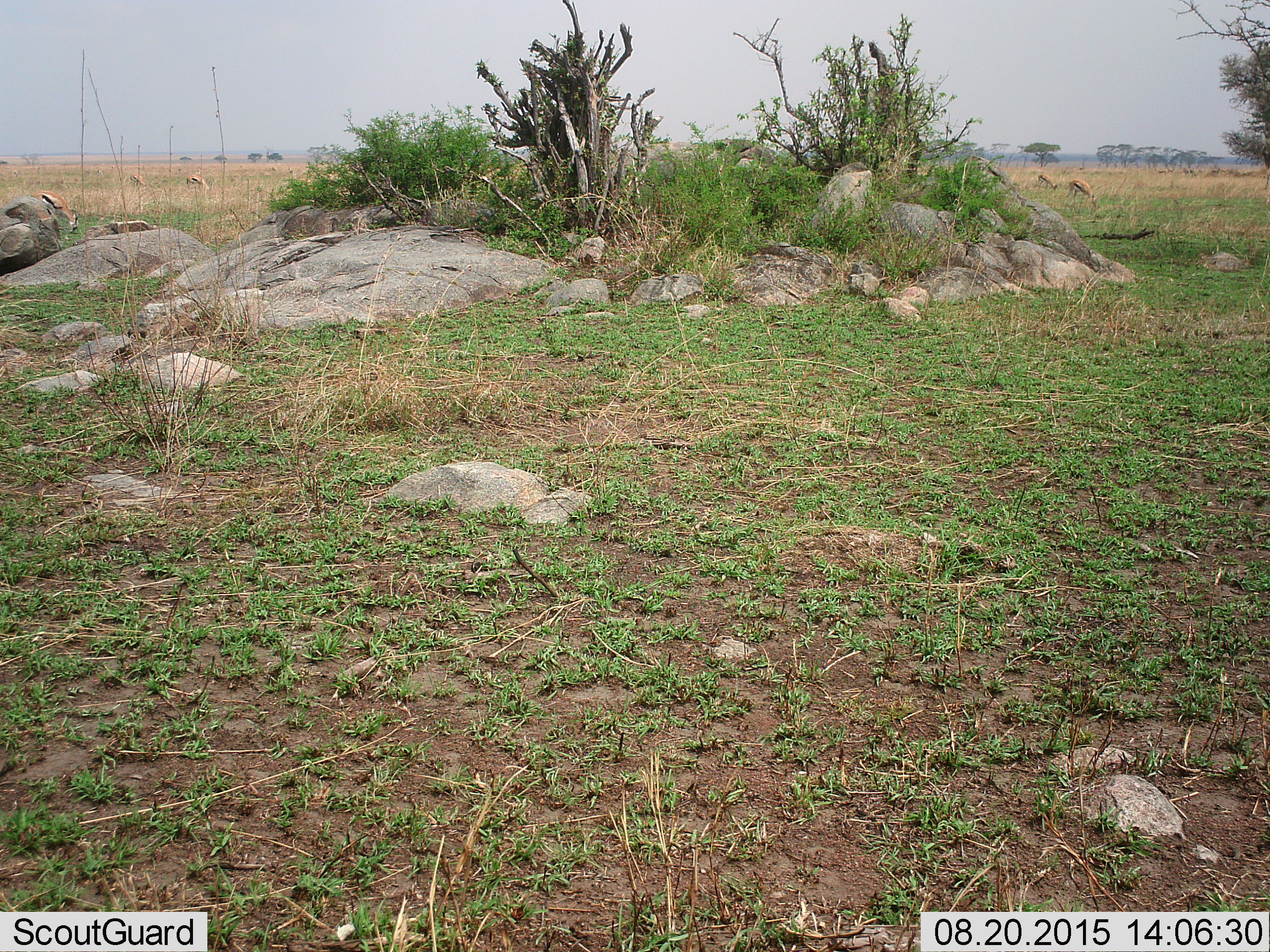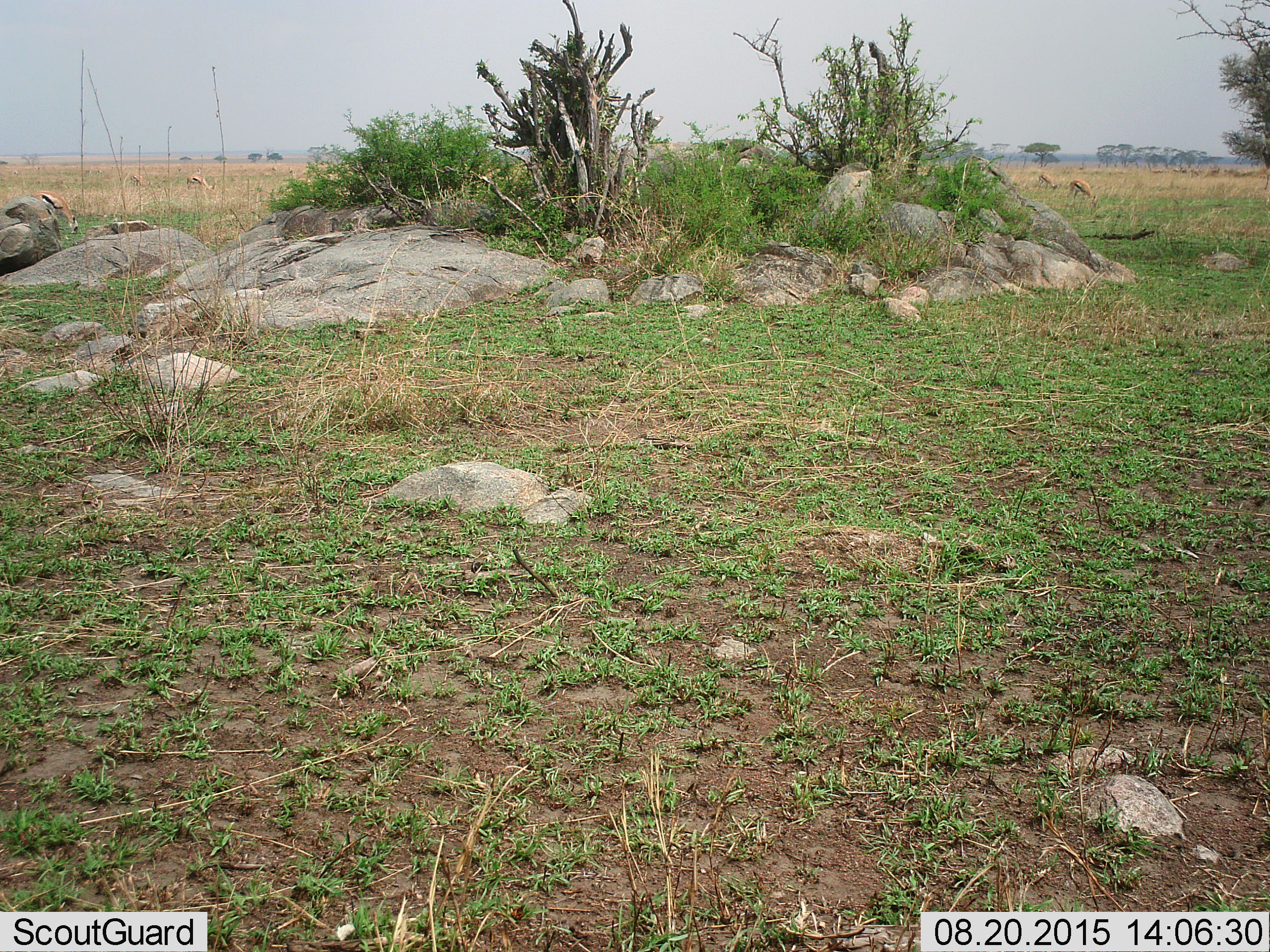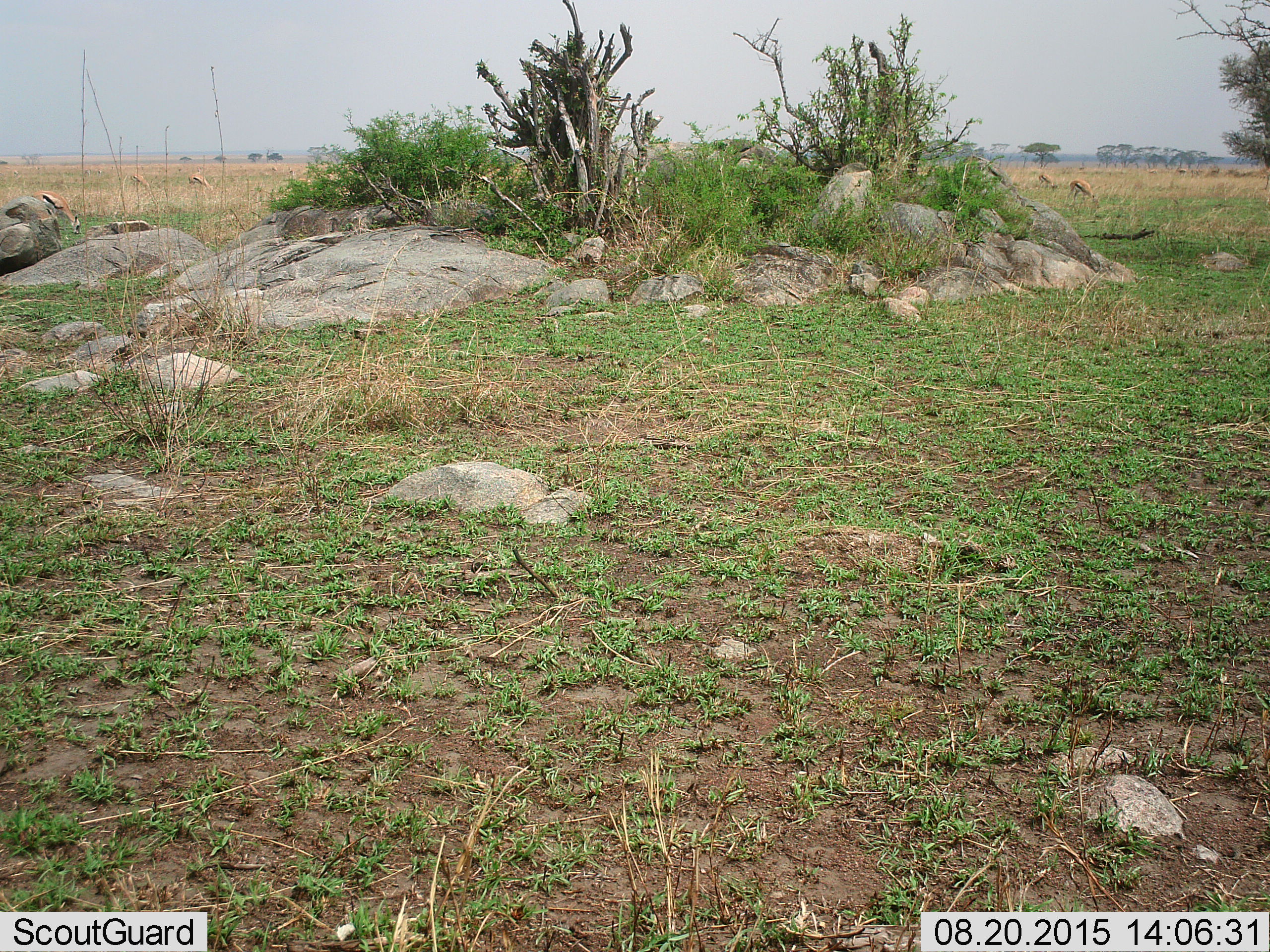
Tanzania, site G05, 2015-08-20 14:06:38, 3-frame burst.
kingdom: Animalia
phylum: Chordata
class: Mammalia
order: Artiodactyla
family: Bovidae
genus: Eudorcas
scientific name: Eudorcas thomsonii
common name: thomson's gazelle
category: gazellethomsons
Gazellethomsons (thomson's gazelle) (Eudorcas thomsonii), count 5. Behavior (volunteer vote fractions): standing 67%, resting 0%, moving 50%, interacting 0%. Young present (vote fraction): 0%. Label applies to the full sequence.